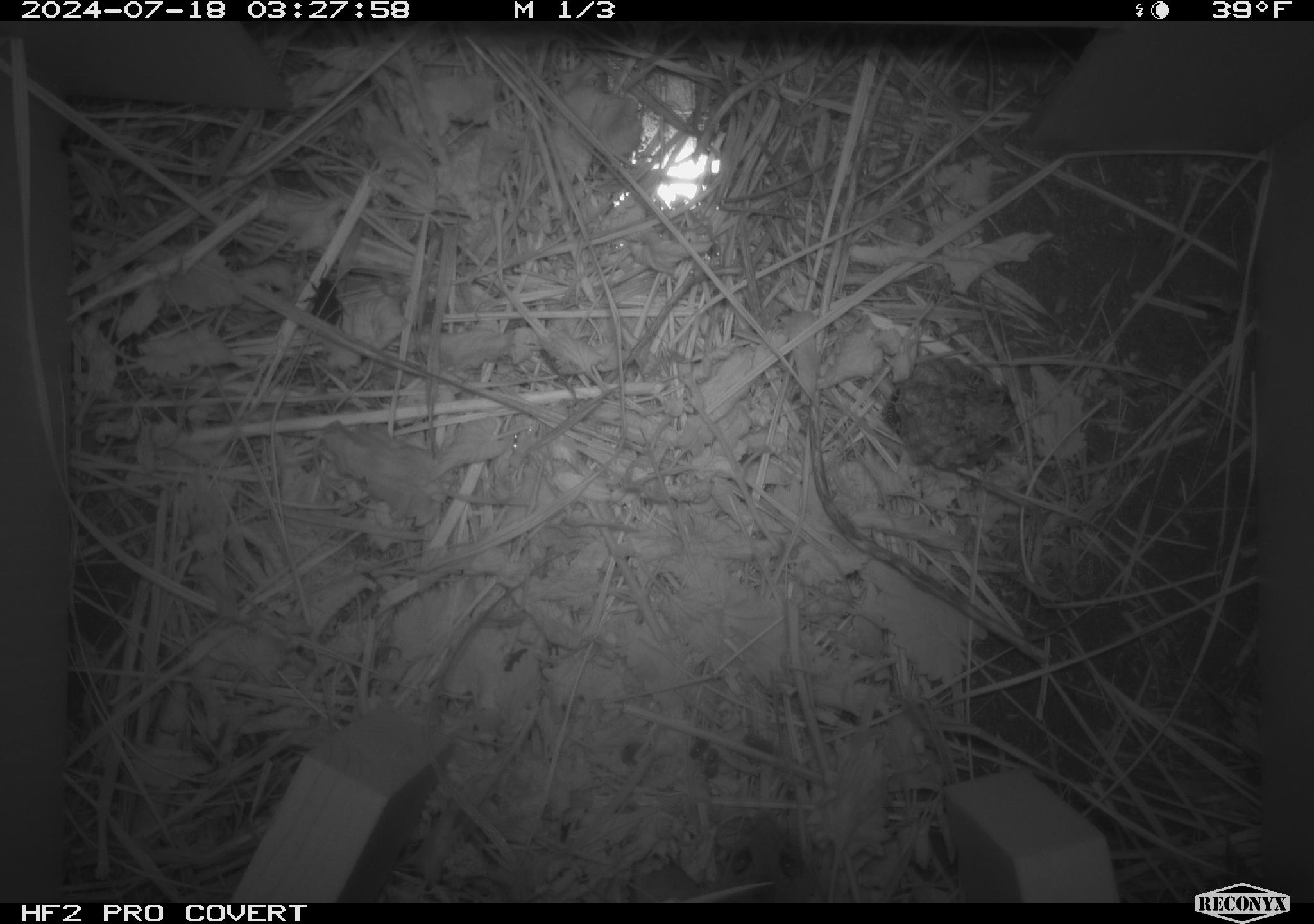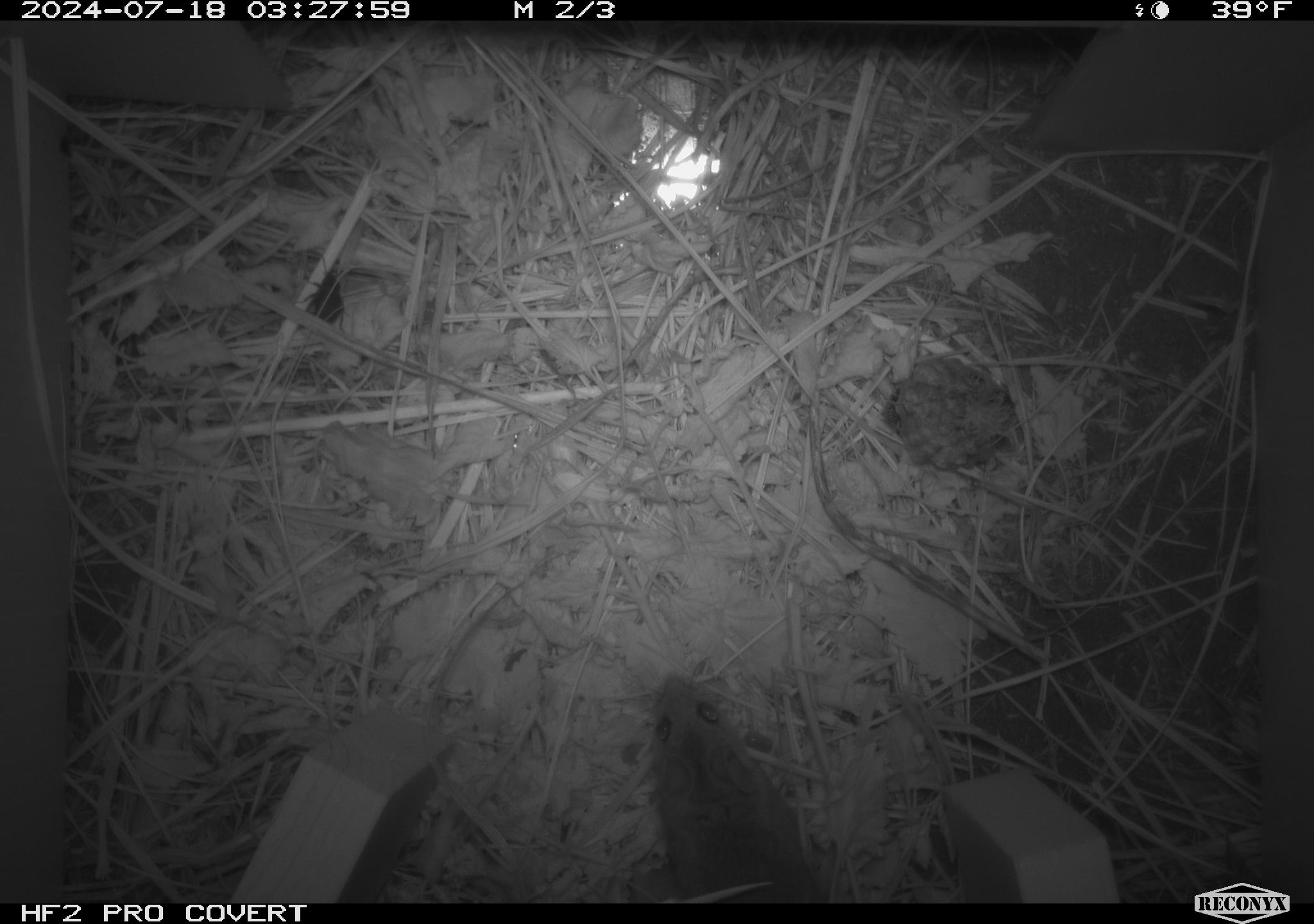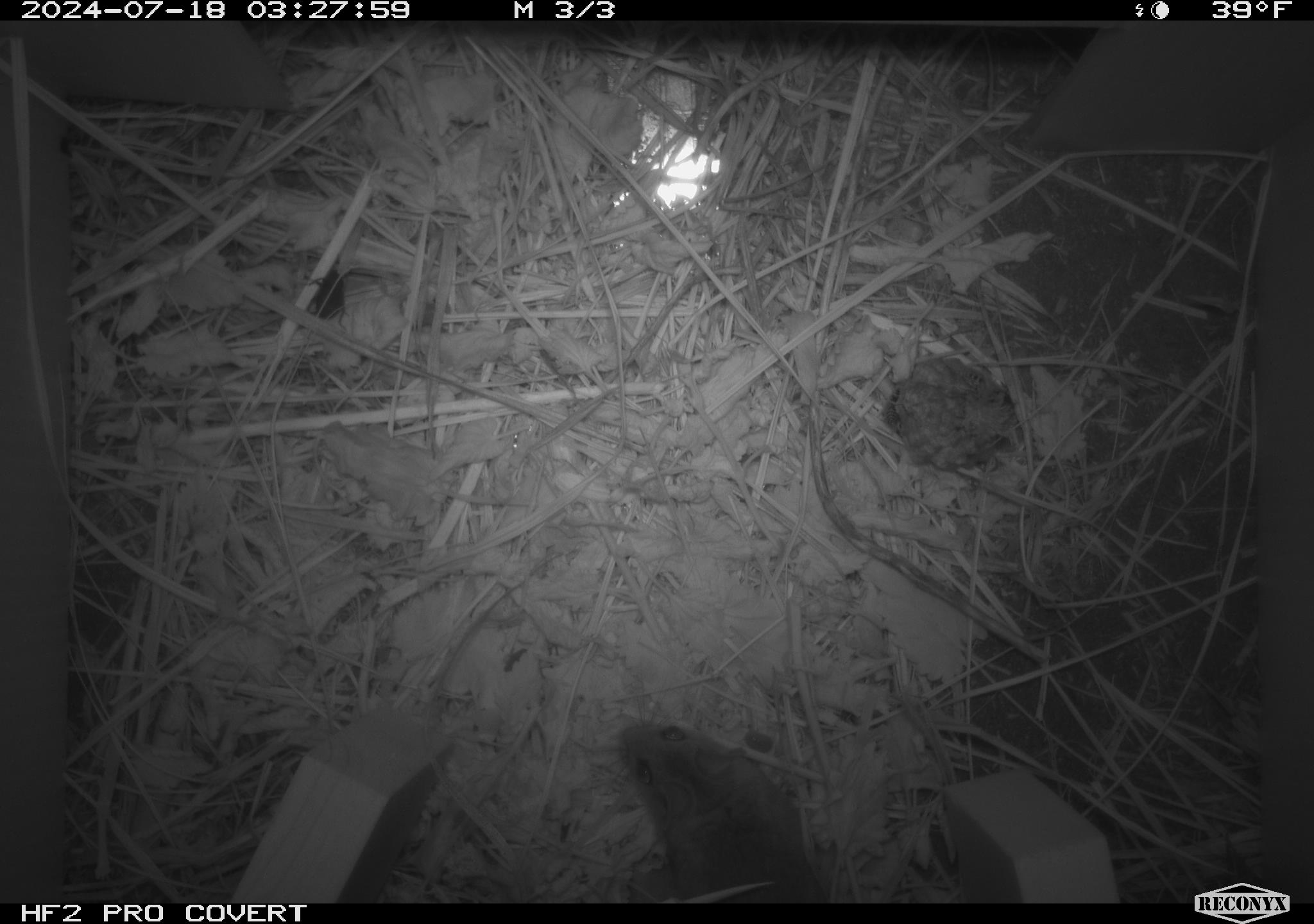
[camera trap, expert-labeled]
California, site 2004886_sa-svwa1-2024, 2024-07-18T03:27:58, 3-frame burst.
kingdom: Animalia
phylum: Arthropoda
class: Insecta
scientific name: Insecta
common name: insect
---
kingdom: Animalia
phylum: Chordata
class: Mammalia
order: Rodentia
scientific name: Rodentia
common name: mouse species